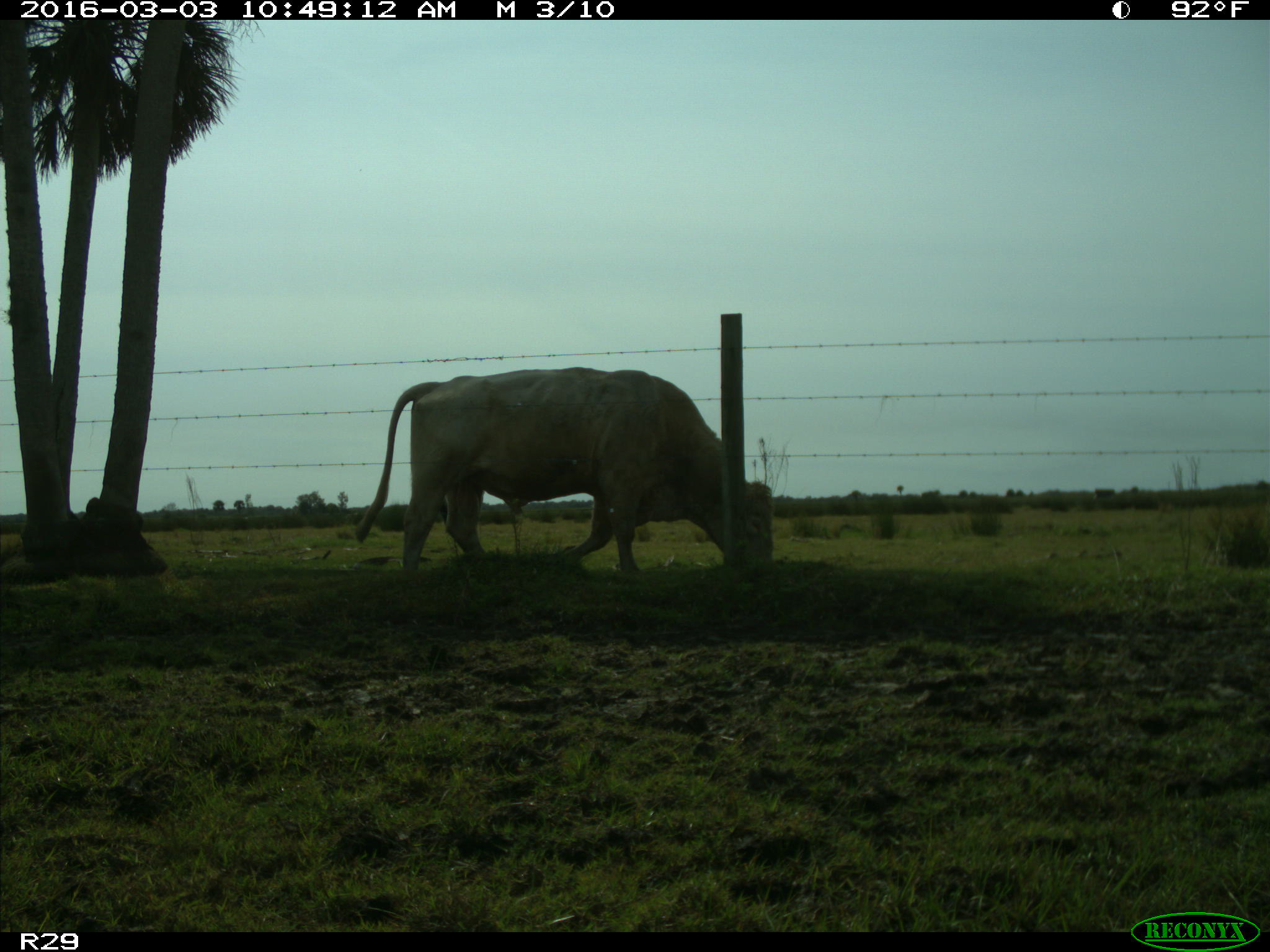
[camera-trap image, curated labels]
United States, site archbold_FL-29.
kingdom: Animalia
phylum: Chordata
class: Mammalia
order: Artiodactyla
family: Bovidae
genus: Bos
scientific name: Bos taurus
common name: domestic cow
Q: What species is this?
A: Bos taurus (domestic cow).